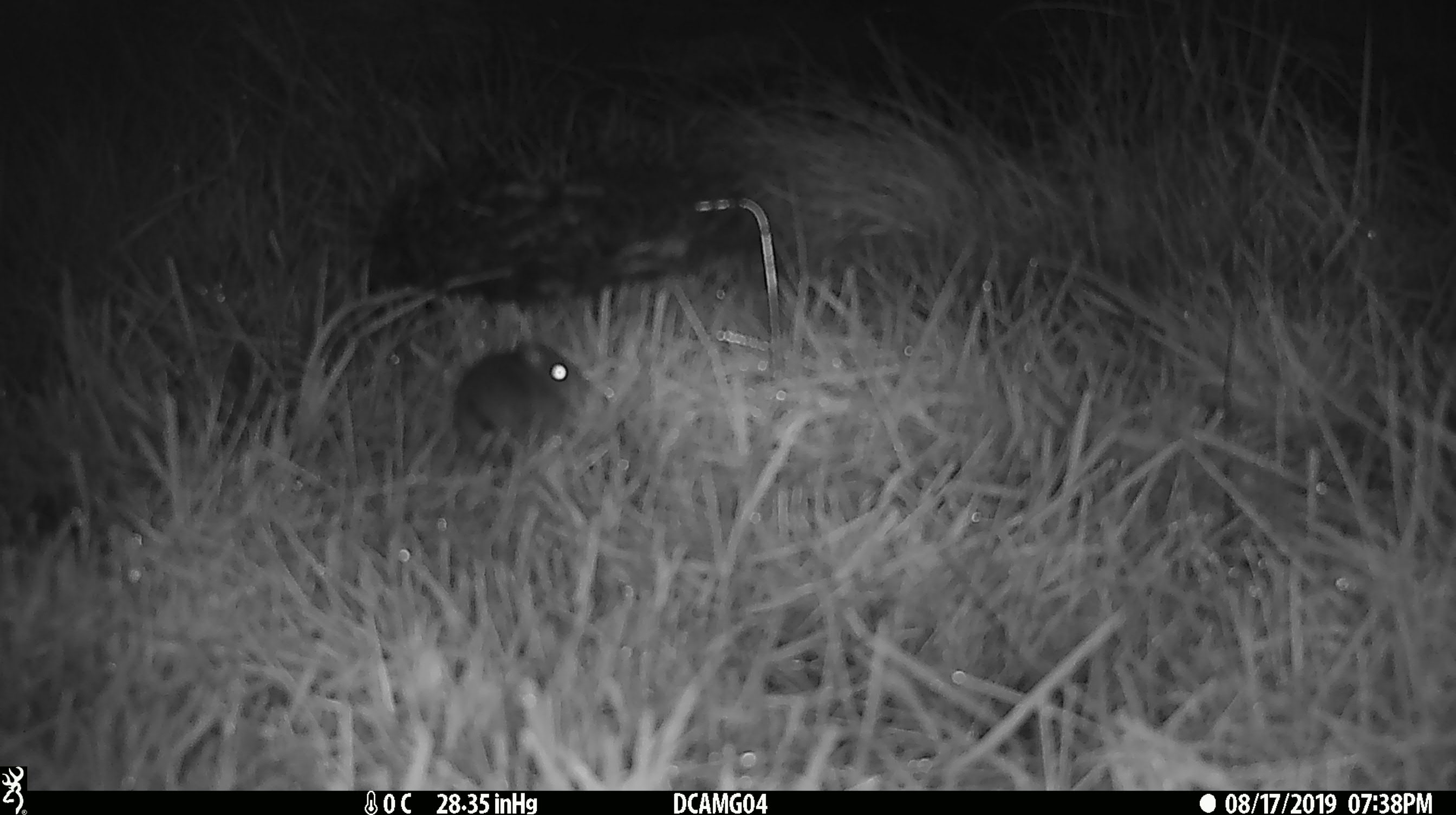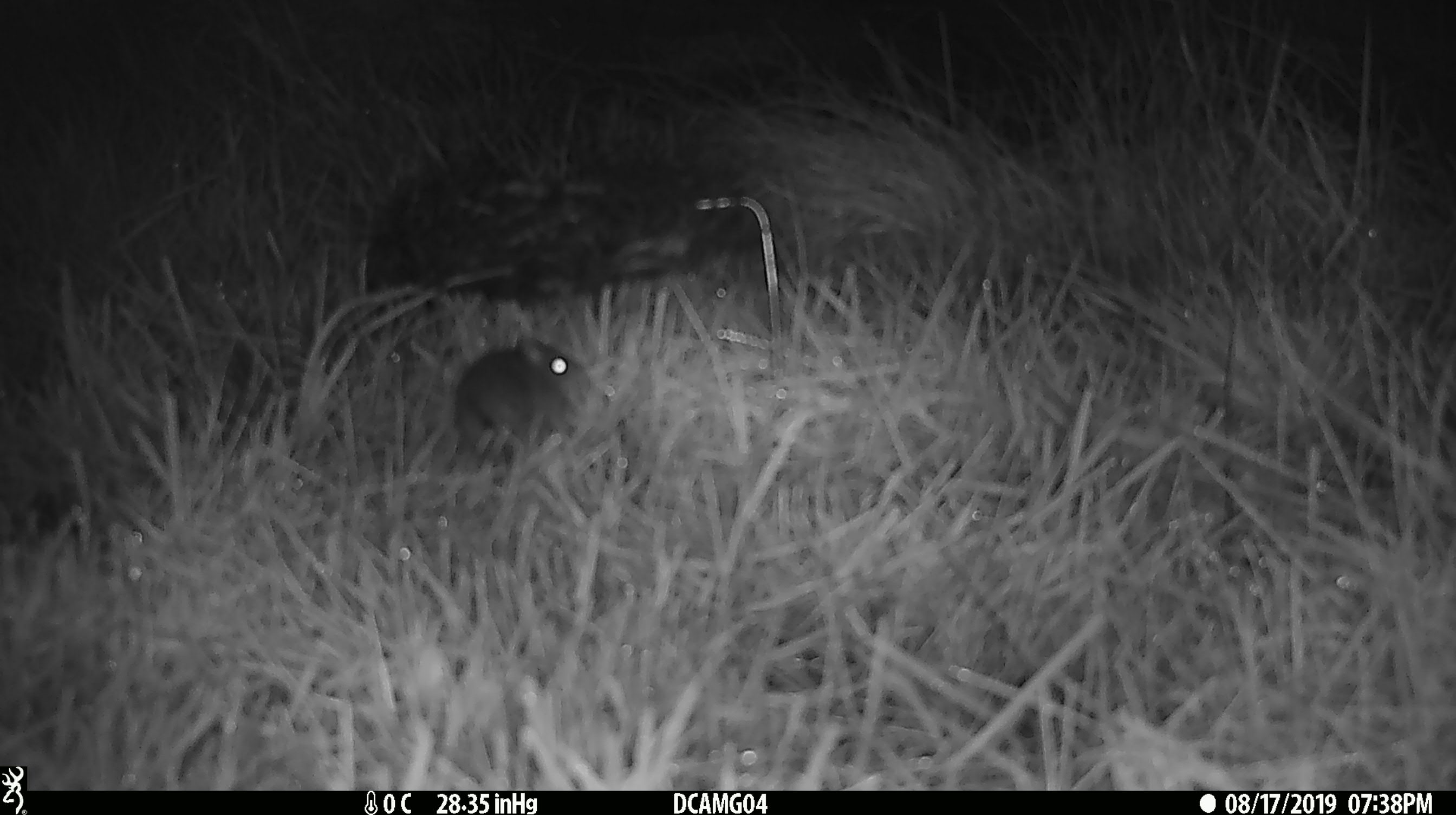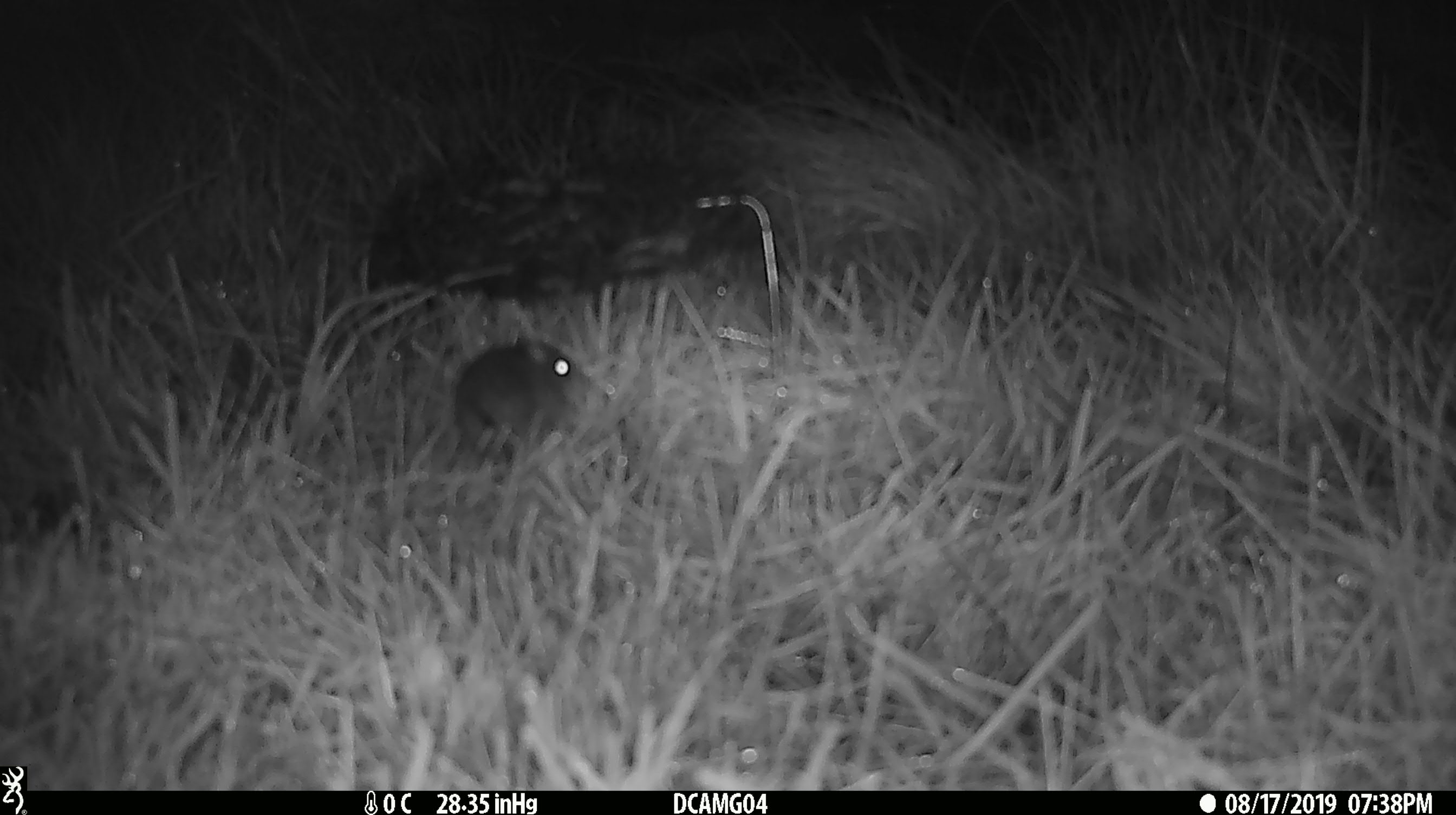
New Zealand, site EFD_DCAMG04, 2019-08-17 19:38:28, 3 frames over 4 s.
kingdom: Animalia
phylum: Chordata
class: Mammalia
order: Rodentia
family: Muridae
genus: Mus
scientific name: Mus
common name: mouse